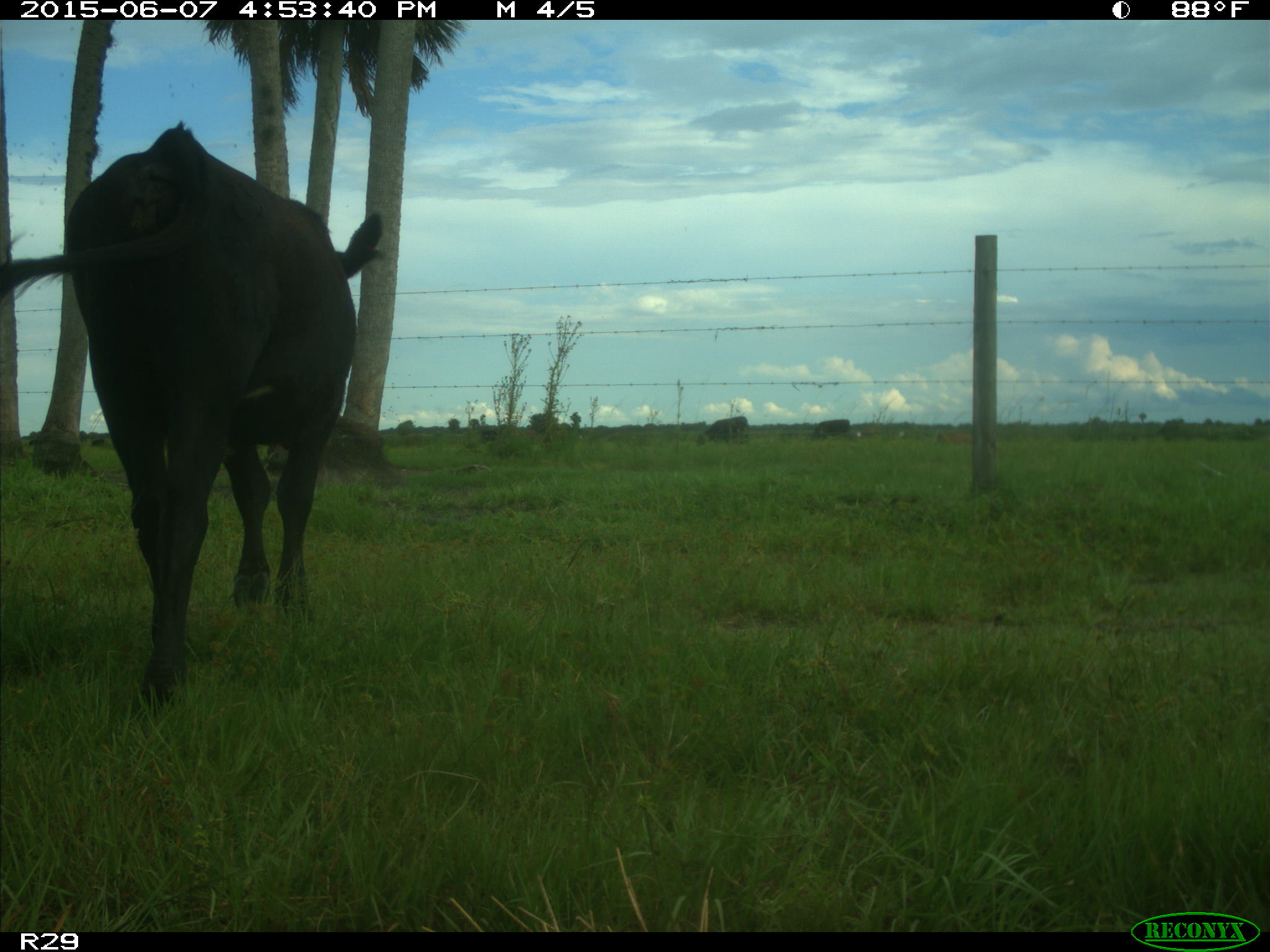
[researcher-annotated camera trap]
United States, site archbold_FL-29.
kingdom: Animalia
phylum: Chordata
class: Mammalia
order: Artiodactyla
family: Bovidae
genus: Bos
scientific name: Bos taurus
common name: domestic cow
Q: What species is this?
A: Bos taurus (domestic cow).